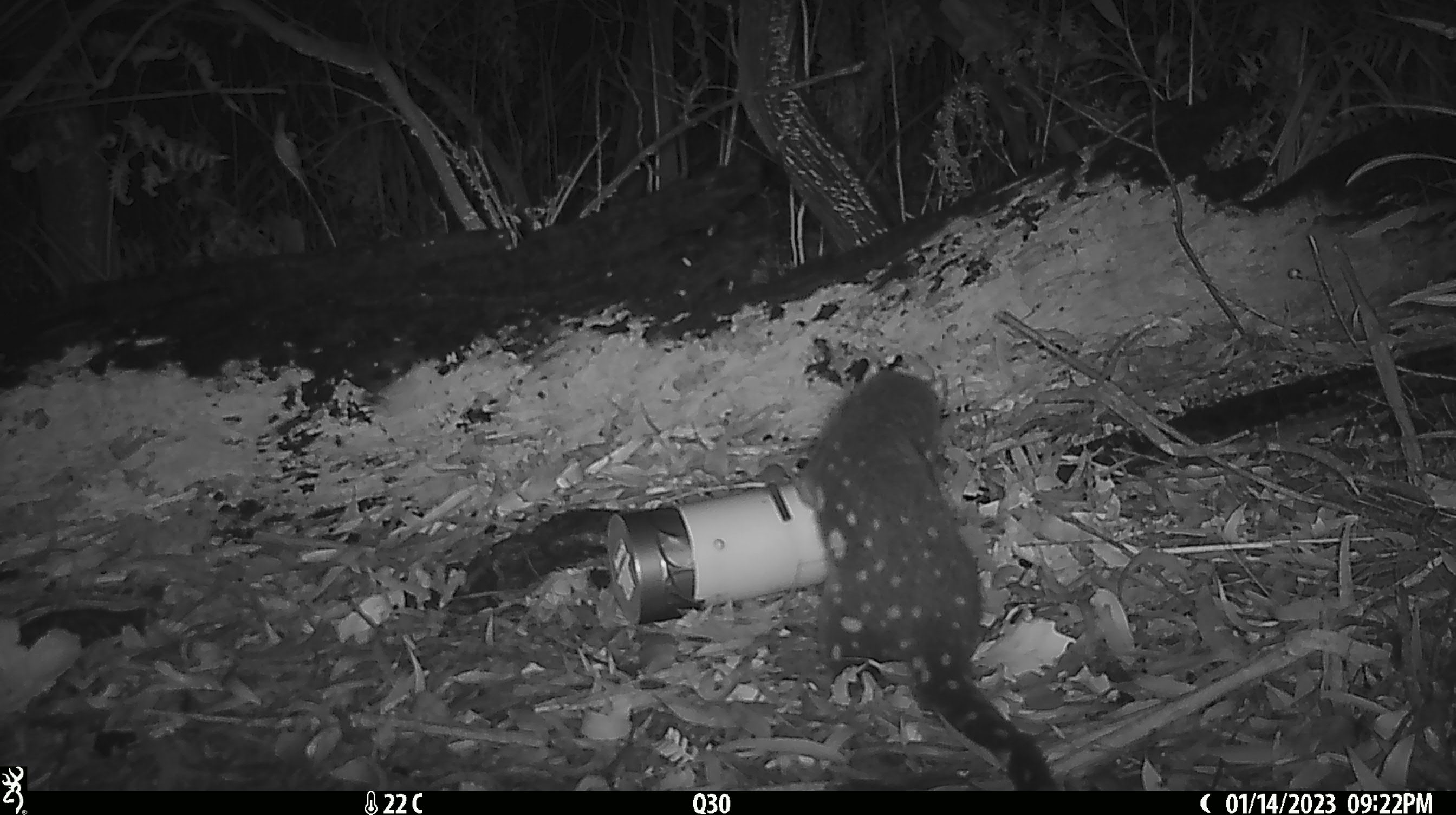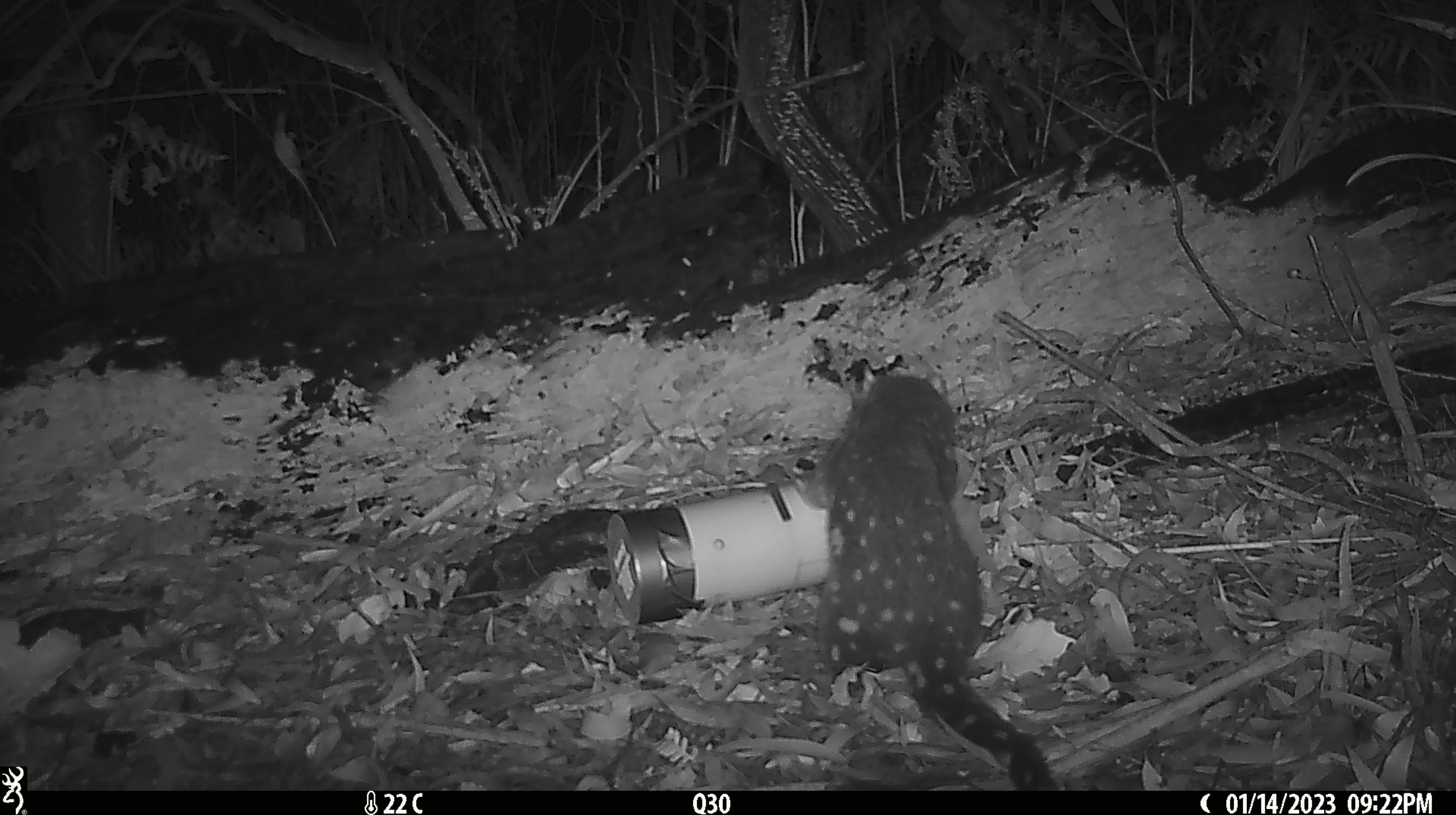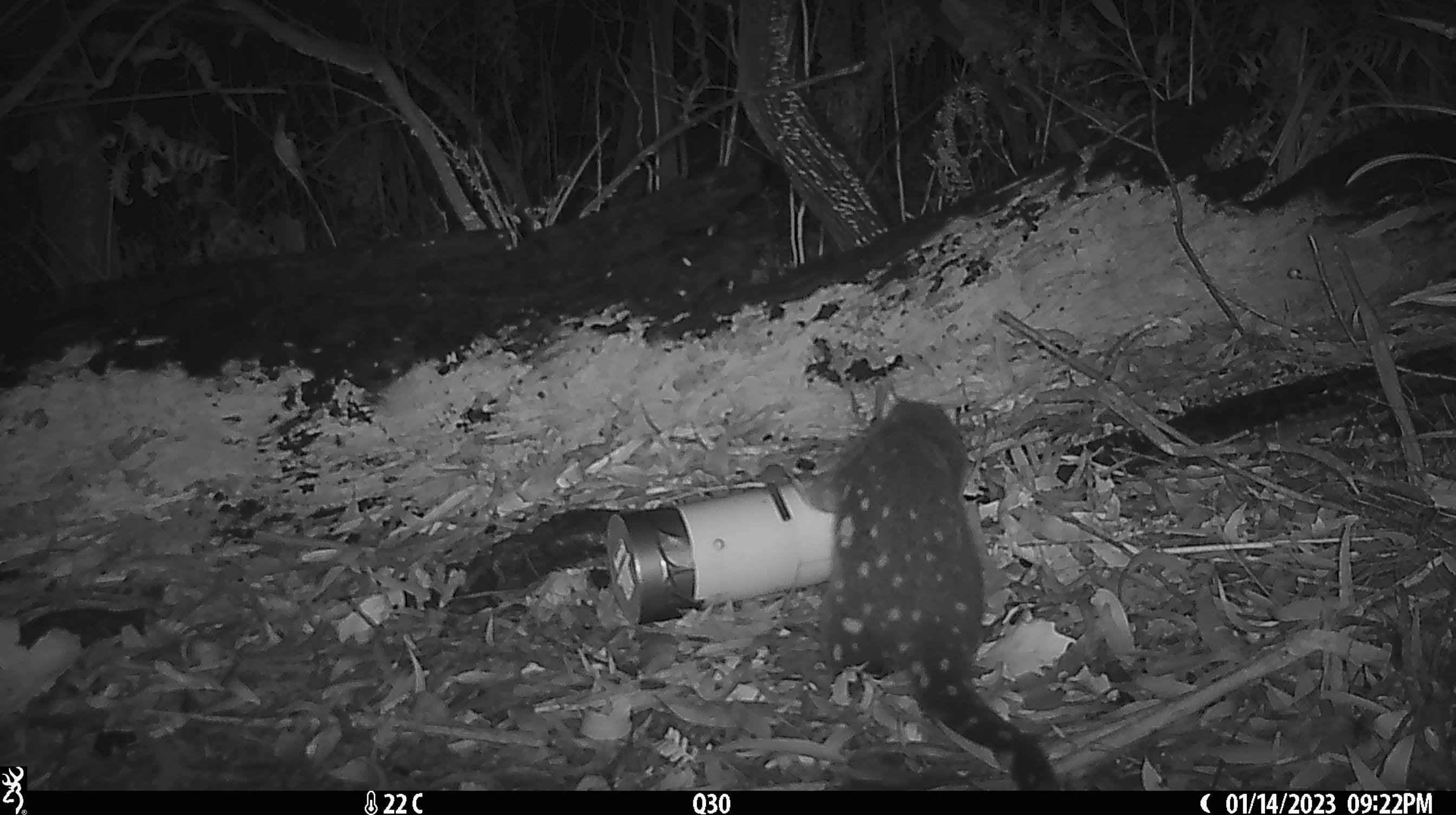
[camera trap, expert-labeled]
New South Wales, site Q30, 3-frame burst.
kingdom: Animalia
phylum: Chordata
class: Mammalia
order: Dasyuromorphia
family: Dasyuridae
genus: Dasyurus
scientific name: Dasyurus maculatus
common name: spotted-tailed quoll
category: quoll